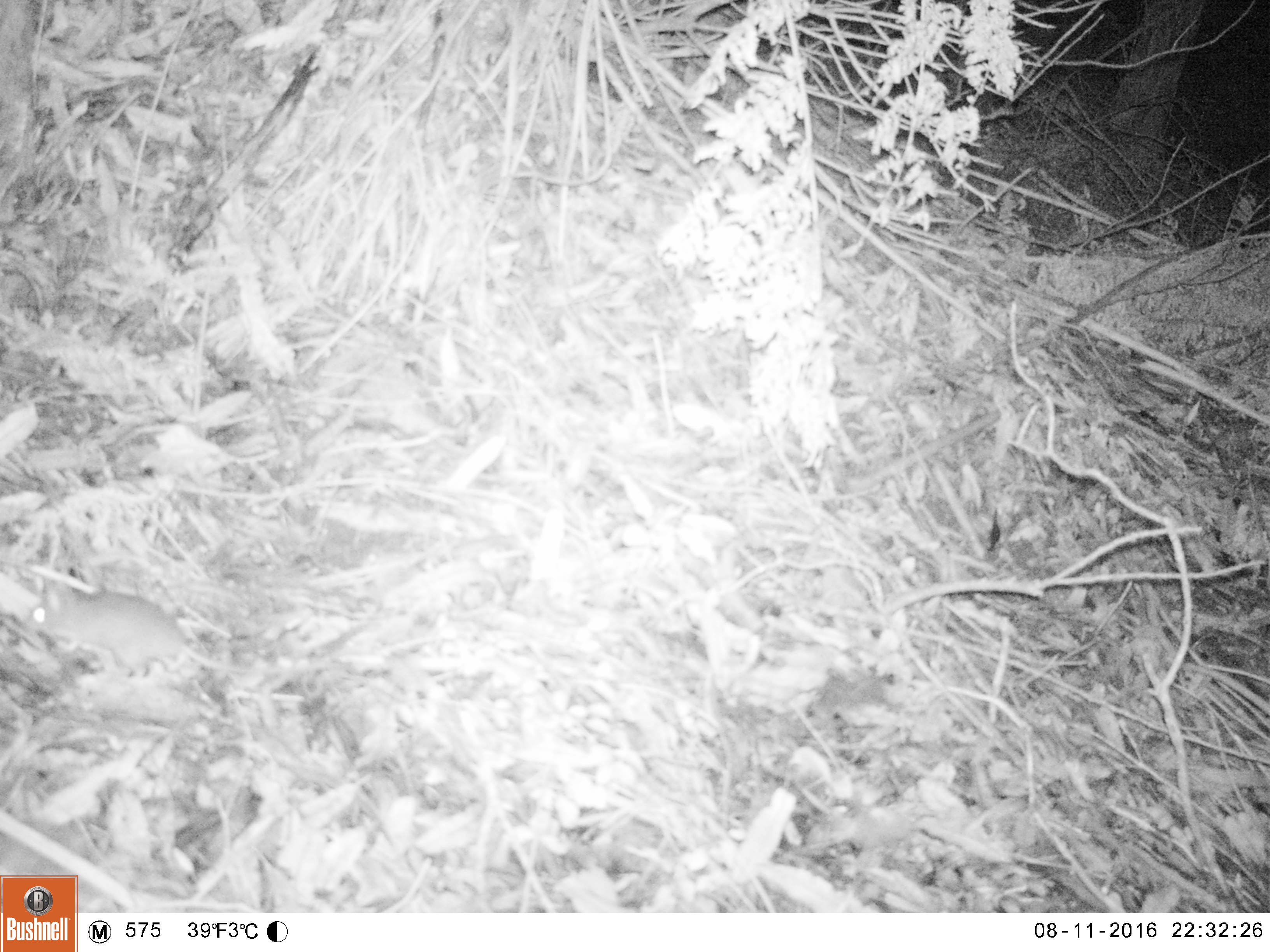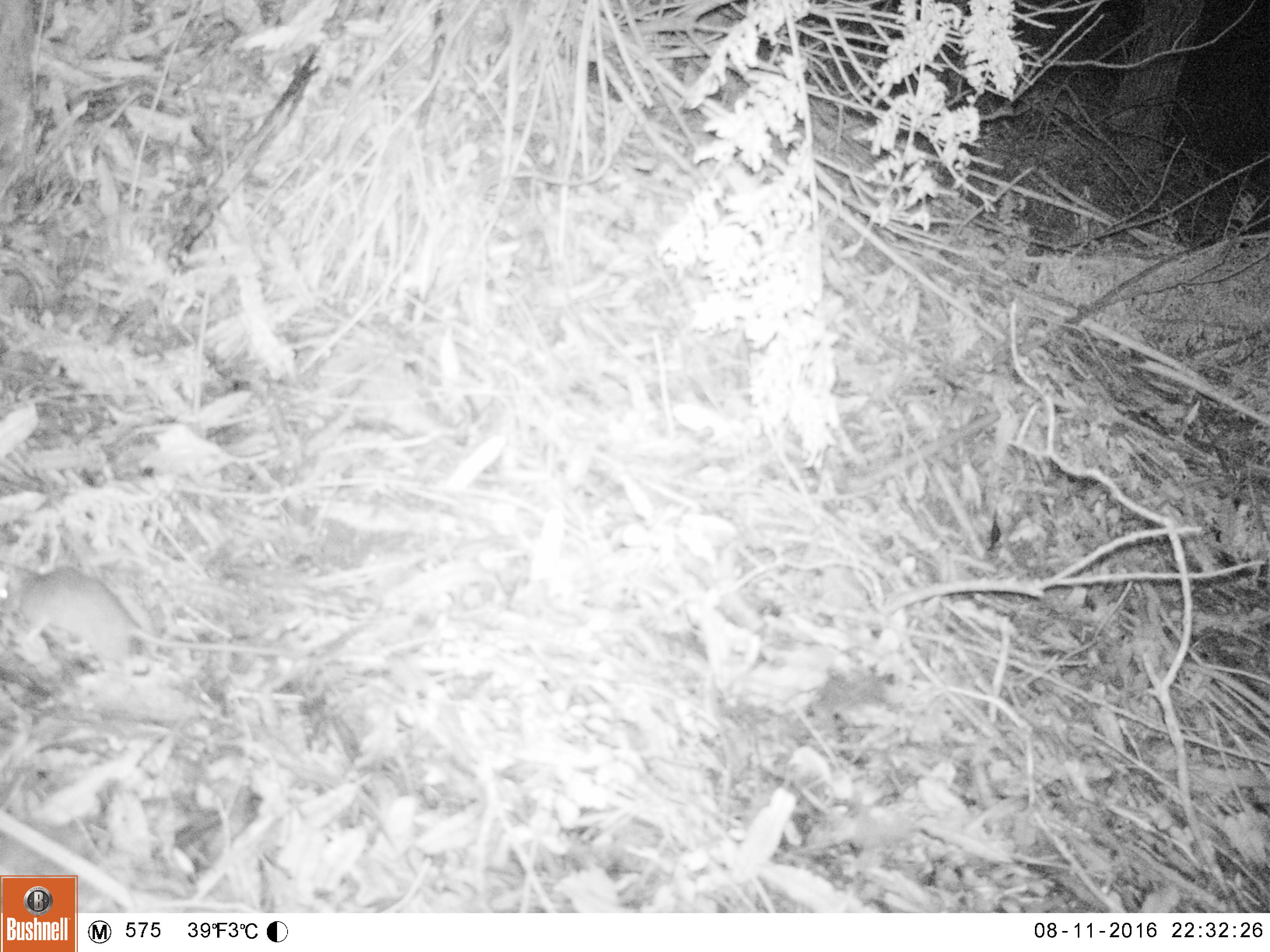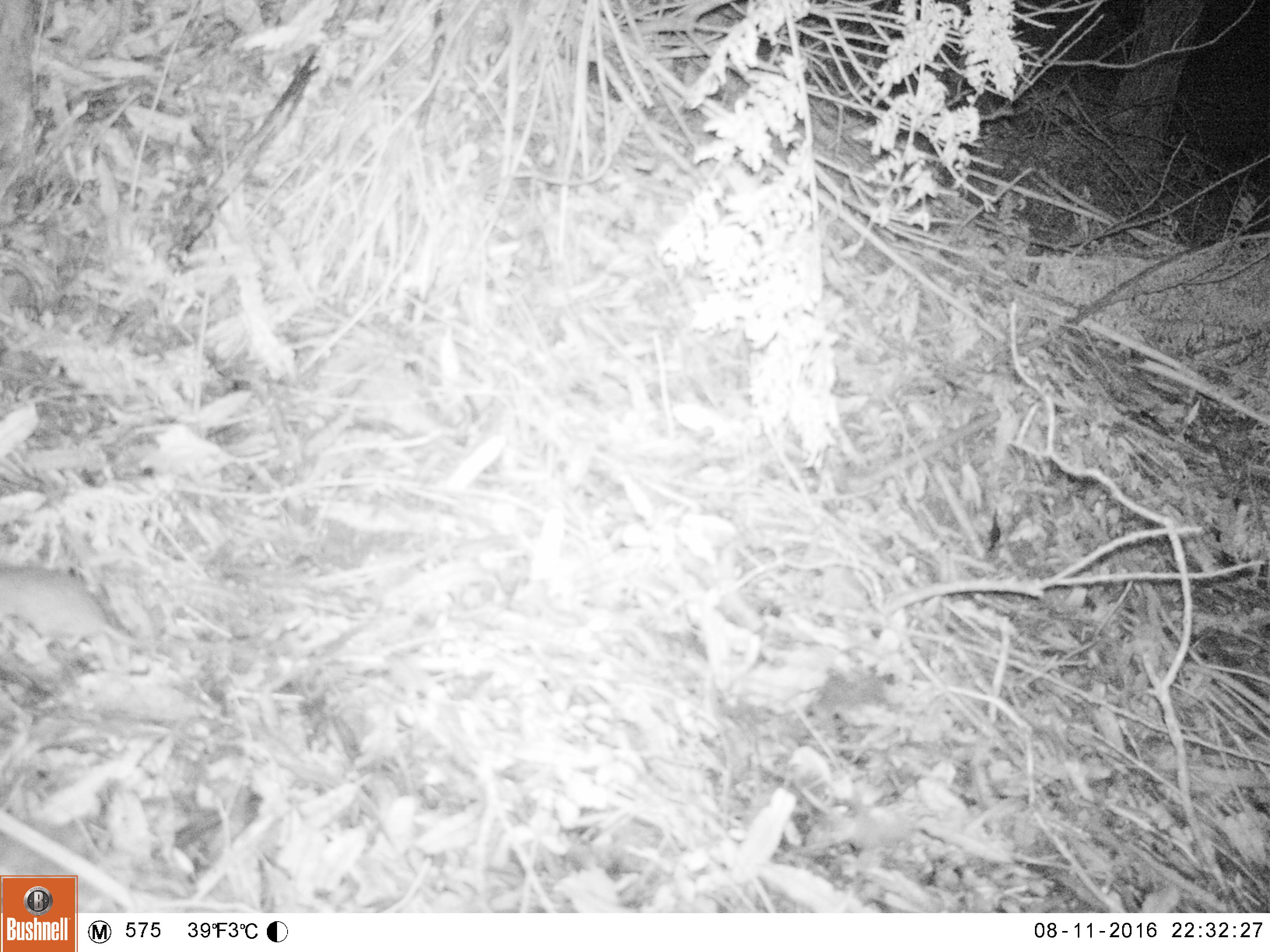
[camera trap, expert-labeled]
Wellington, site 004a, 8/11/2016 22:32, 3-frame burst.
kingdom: Animalia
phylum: Chordata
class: Mammalia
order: Rodentia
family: Muridae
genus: Rattus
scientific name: Rattus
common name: rat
Rat (Rattus).